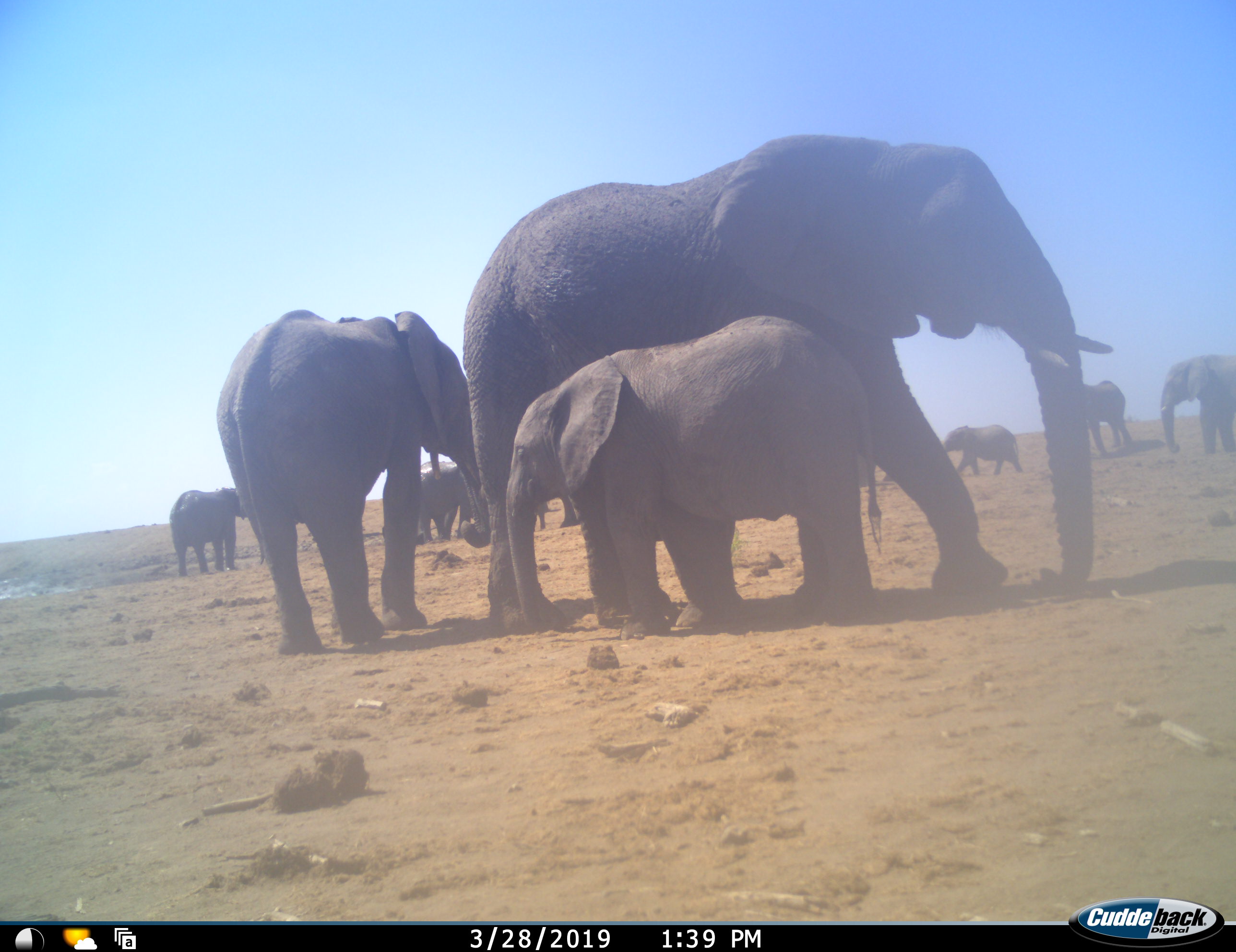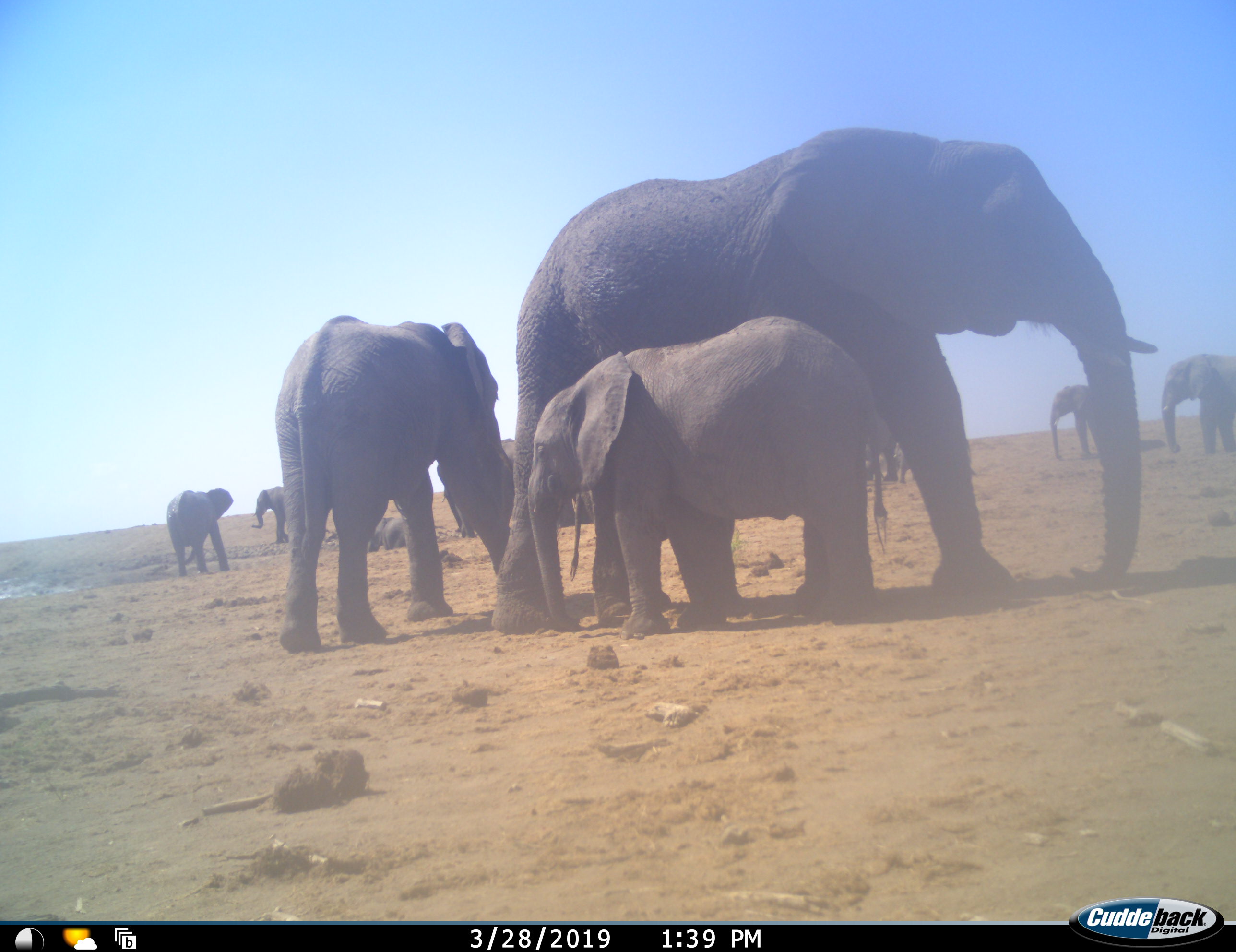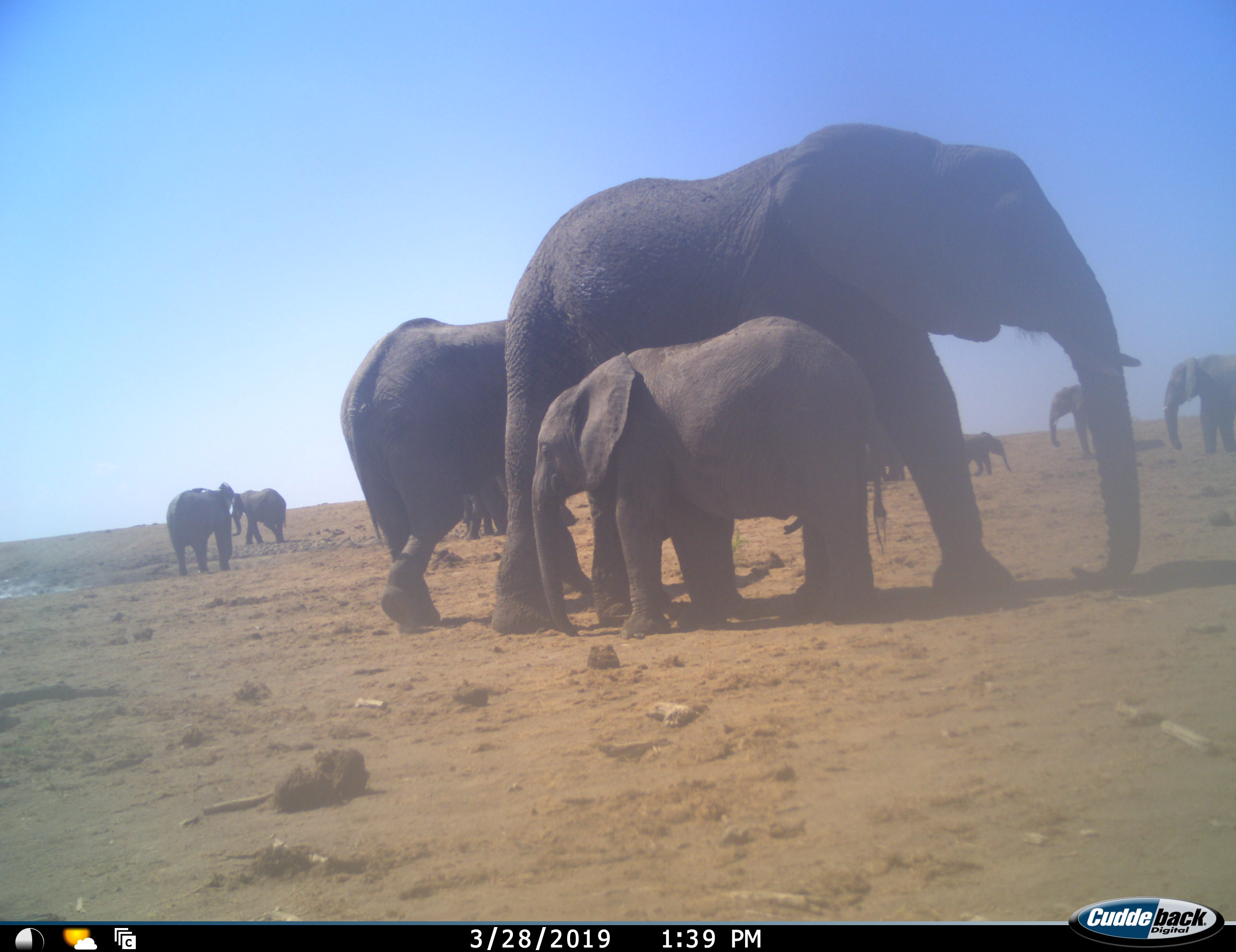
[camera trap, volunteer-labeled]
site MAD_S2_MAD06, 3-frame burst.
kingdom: Animalia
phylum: Chordata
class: Mammalia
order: Proboscidea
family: Elephantidae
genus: Loxodonta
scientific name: Loxodonta africana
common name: african bush elephant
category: elephant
Elephant (african bush elephant) (Loxodonta africana), count 11-50. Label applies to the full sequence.